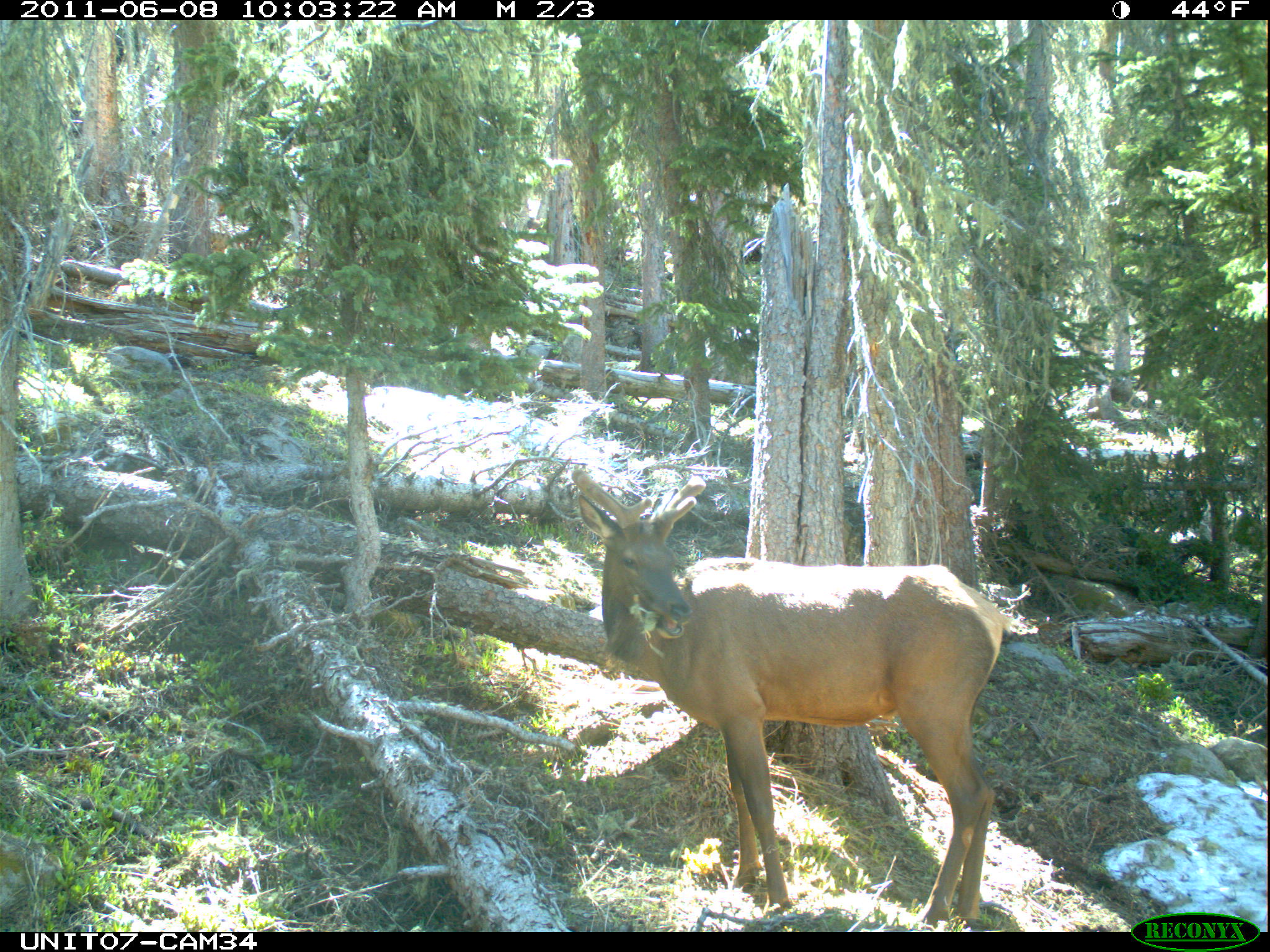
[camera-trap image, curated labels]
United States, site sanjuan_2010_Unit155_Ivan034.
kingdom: Animalia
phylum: Chordata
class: Mammalia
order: Artiodactyla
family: Cervidae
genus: Cervus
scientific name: Cervus elaphus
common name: red deer